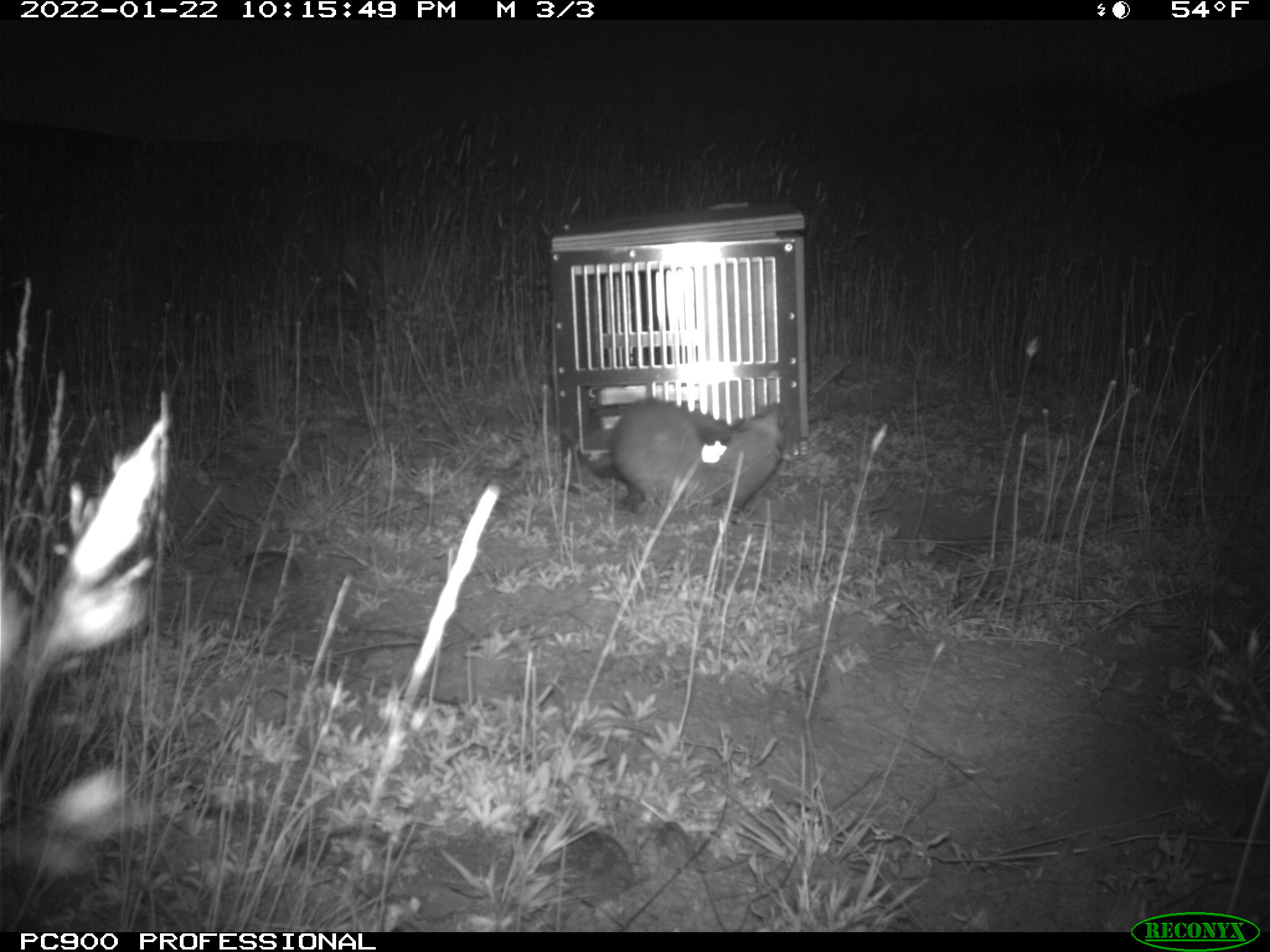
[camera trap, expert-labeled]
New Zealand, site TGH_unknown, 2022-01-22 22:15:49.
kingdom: Animalia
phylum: Chordata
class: Mammalia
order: Carnivora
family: Mustelidae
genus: Mustela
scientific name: Mustela furo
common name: ferret